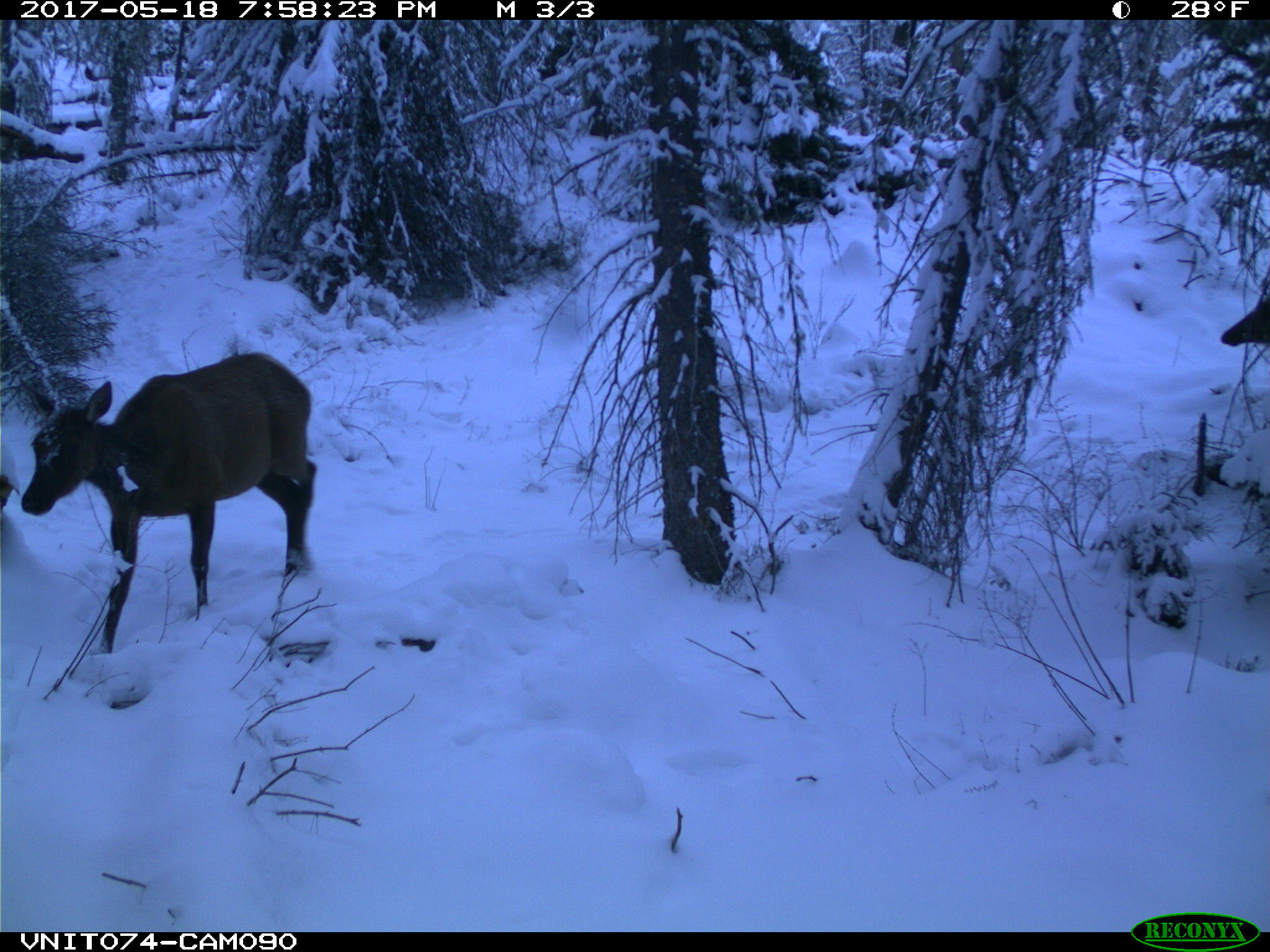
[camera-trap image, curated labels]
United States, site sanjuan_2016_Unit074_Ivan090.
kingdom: Animalia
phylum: Chordata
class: Mammalia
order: Artiodactyla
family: Cervidae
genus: Cervus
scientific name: Cervus elaphus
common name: red deer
Cervus elaphus (red deer).